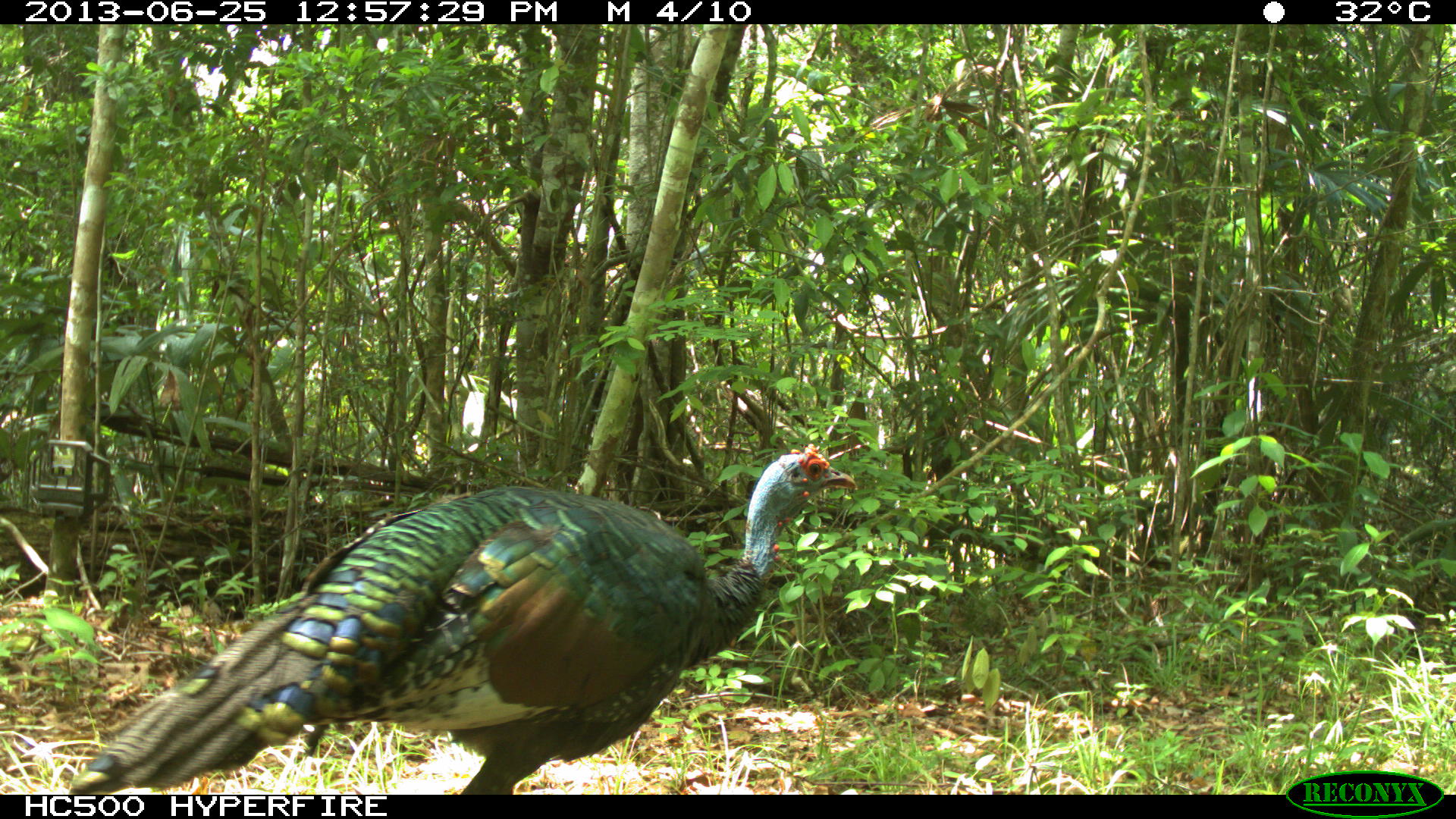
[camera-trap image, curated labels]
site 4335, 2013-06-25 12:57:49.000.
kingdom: Animalia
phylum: Chordata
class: Aves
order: Galliformes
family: Phasianidae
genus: Meleagris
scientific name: Meleagris ocellata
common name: ocellated turkey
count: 1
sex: male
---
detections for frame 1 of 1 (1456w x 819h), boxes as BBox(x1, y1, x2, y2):
meleagris ocellata: BBox(66, 440, 854, 793)